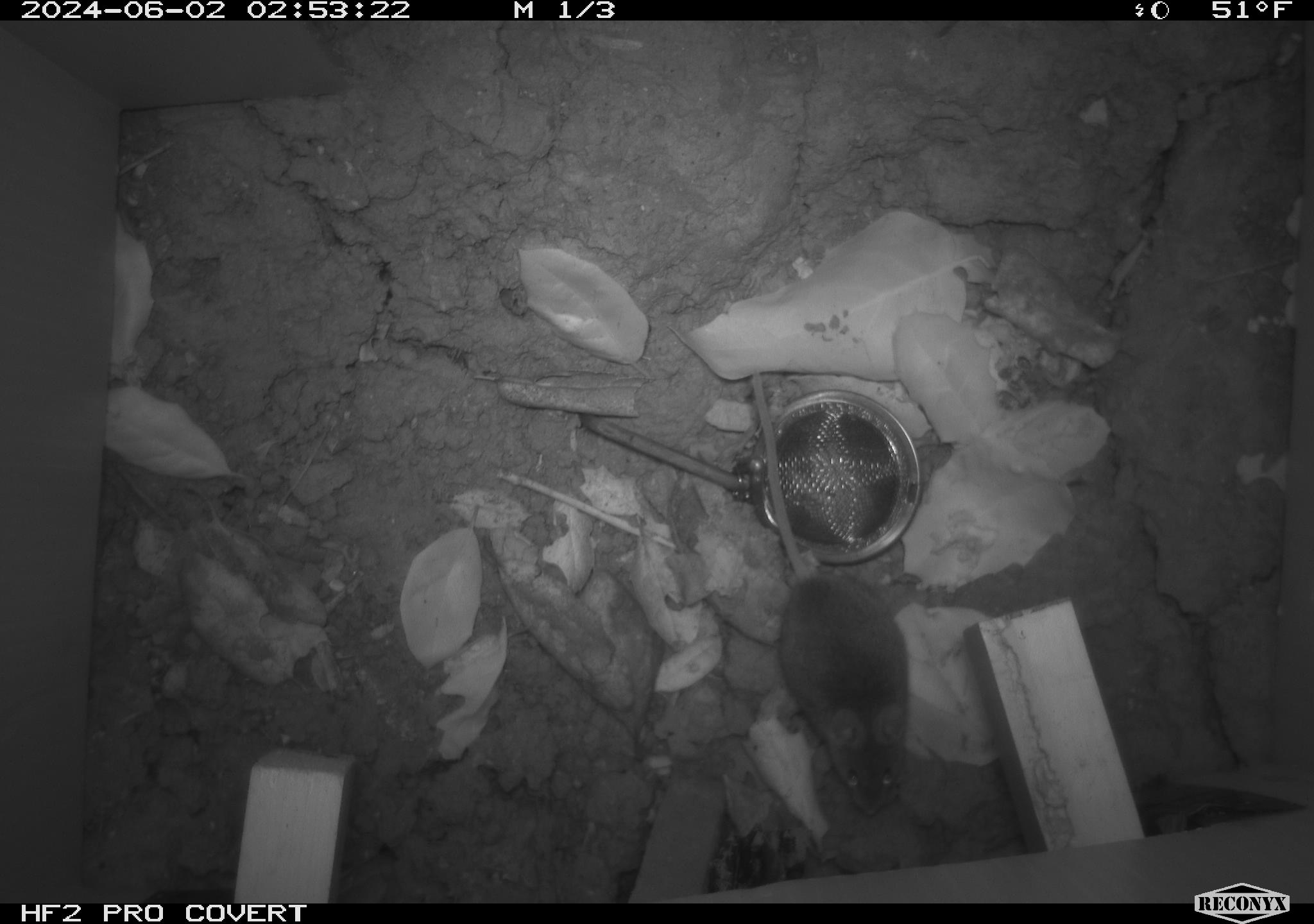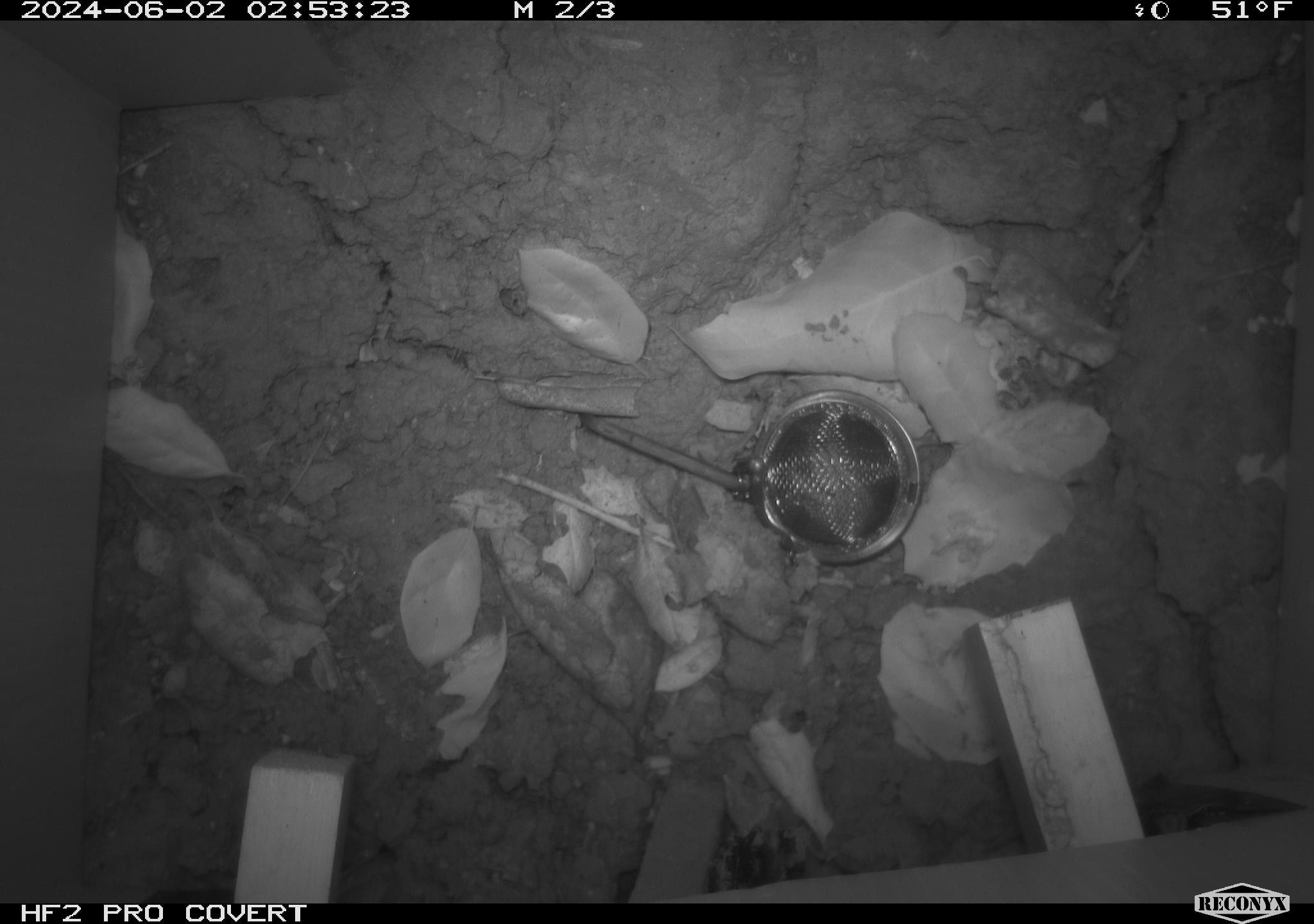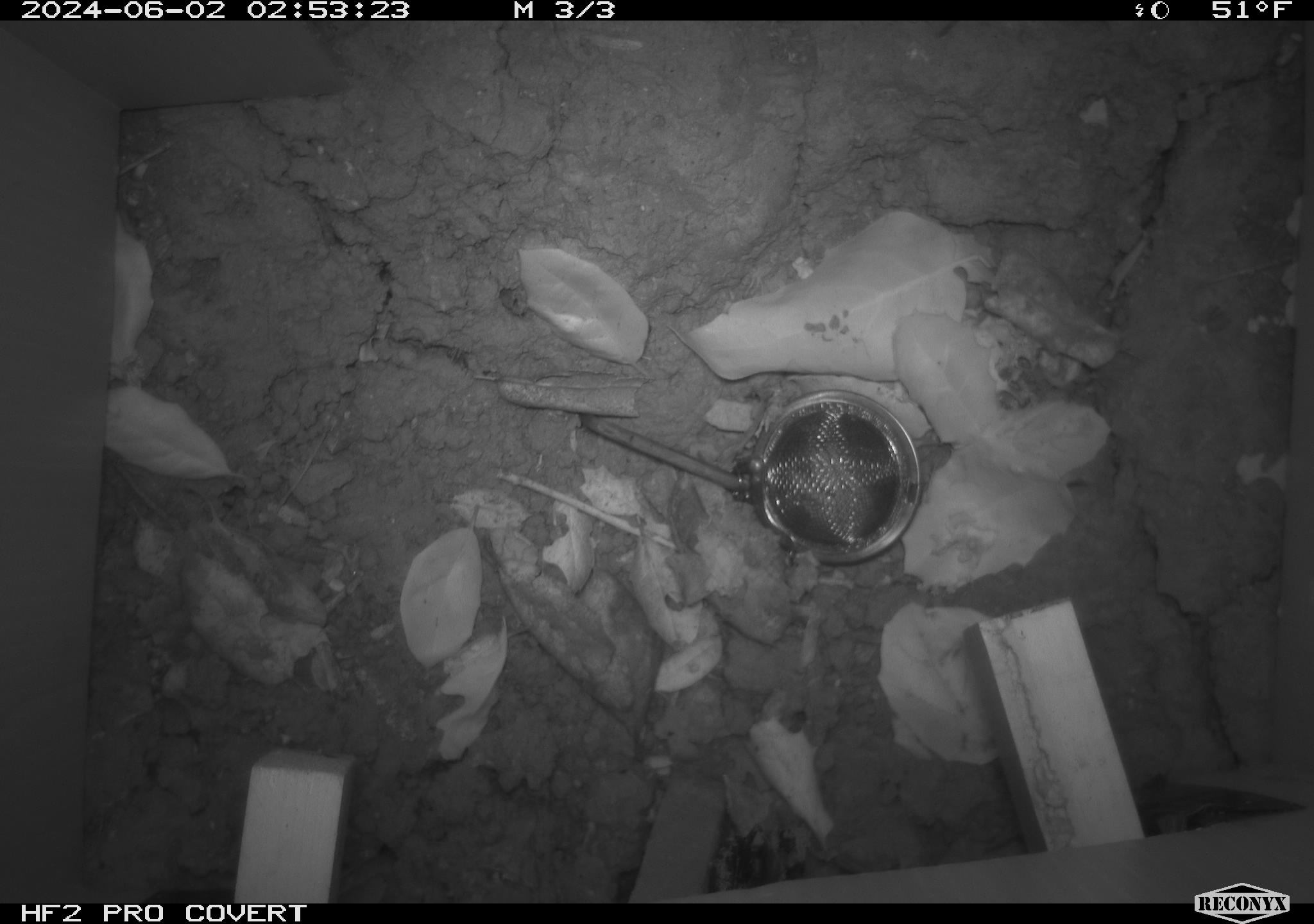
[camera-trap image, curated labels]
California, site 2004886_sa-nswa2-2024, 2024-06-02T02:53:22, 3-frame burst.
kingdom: Animalia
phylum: Chordata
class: Mammalia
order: Rodentia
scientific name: Rodentia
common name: rodent